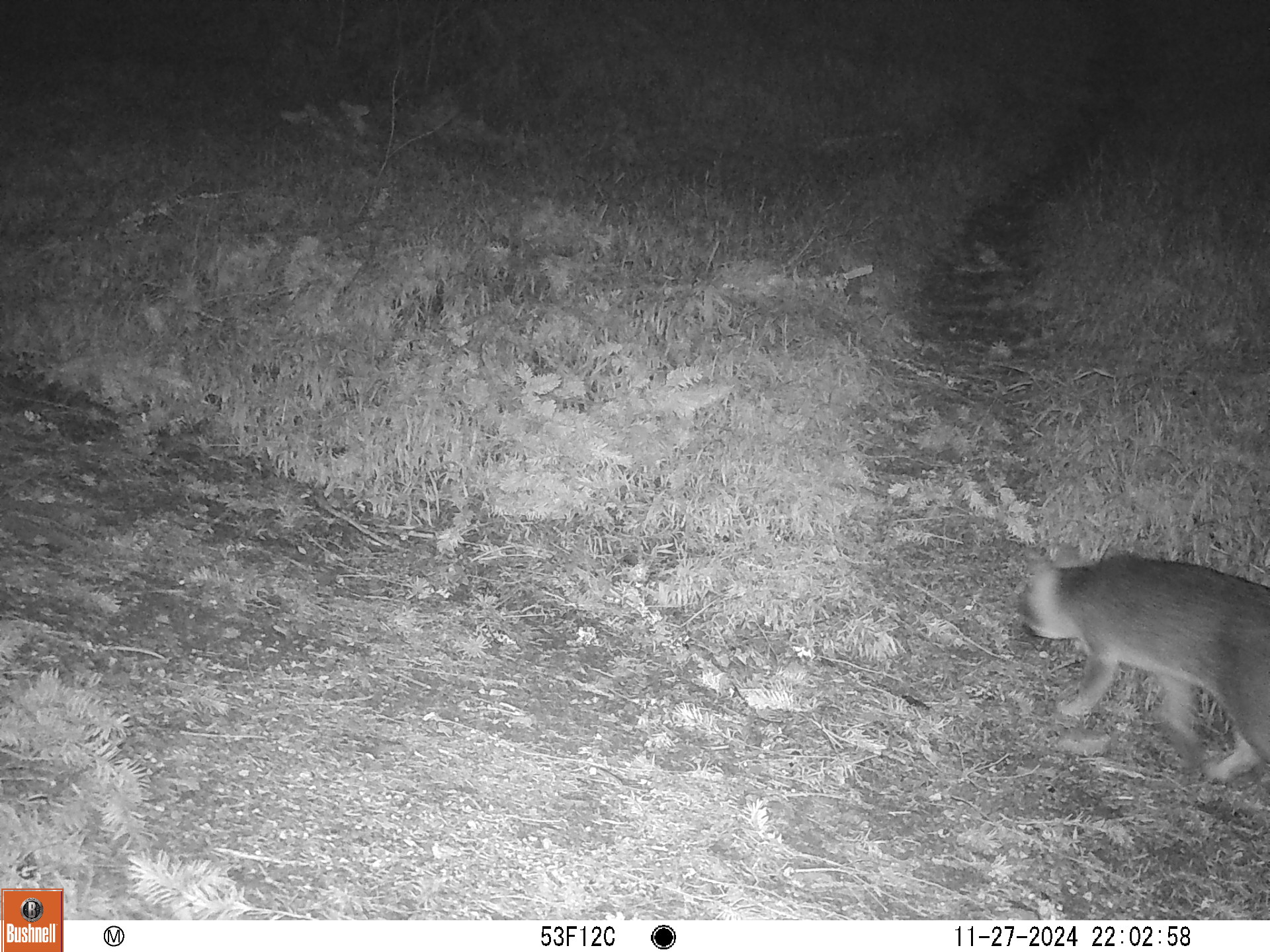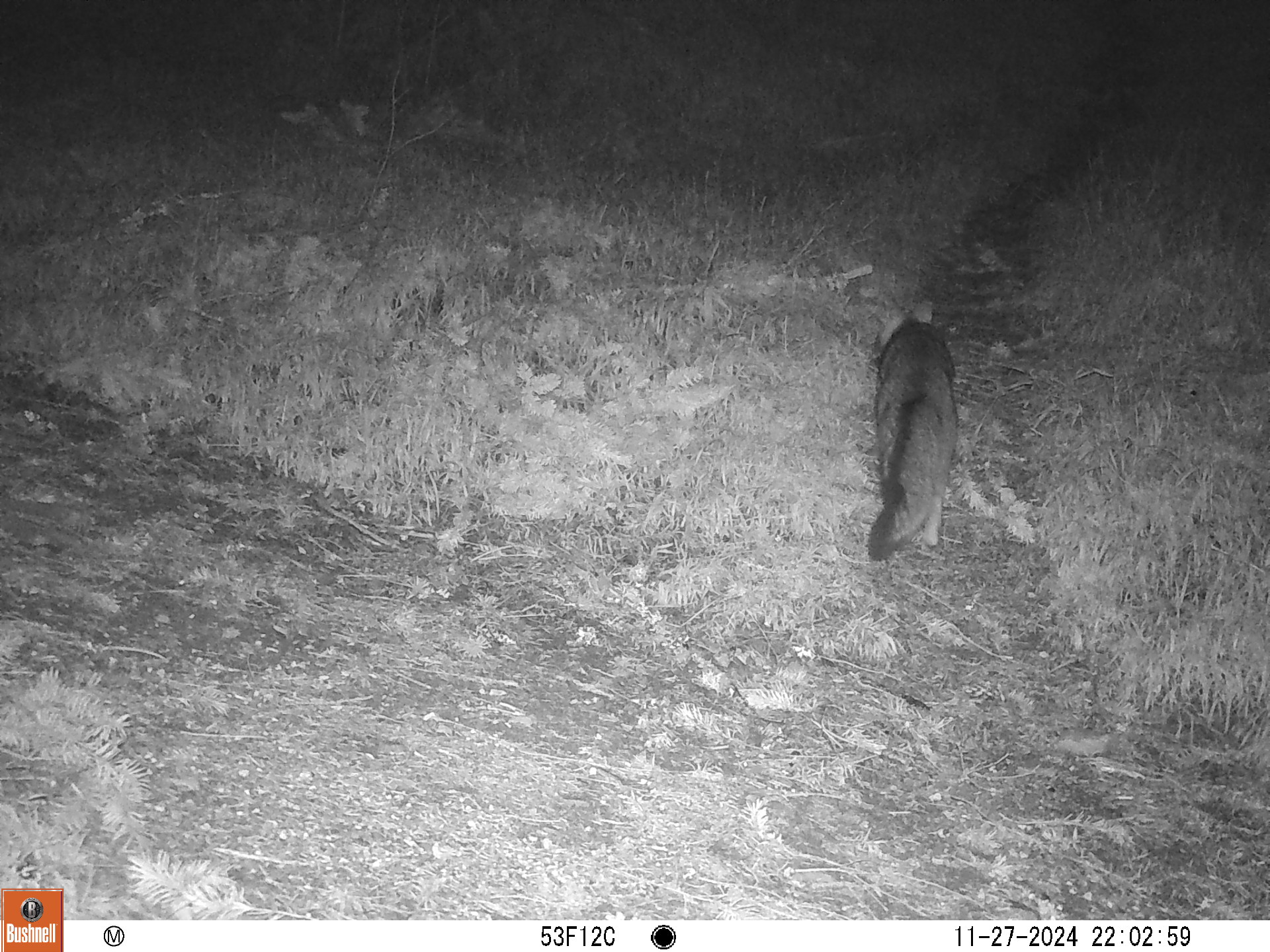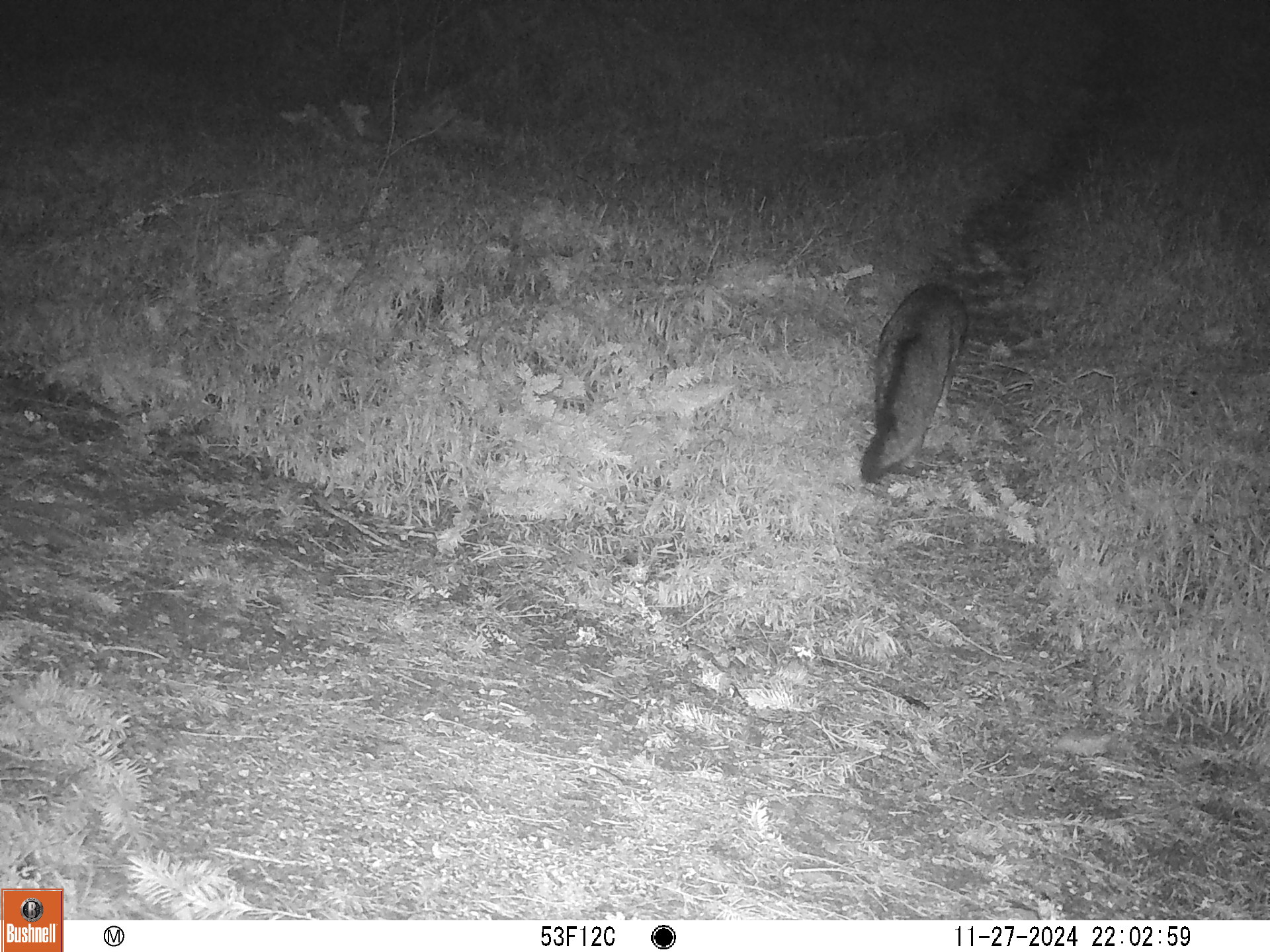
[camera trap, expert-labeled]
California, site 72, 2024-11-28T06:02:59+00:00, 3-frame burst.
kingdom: Animalia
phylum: Chordata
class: Mammalia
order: Carnivora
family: Canidae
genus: Urocyon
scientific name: Urocyon cinereoargenteus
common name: gray fox